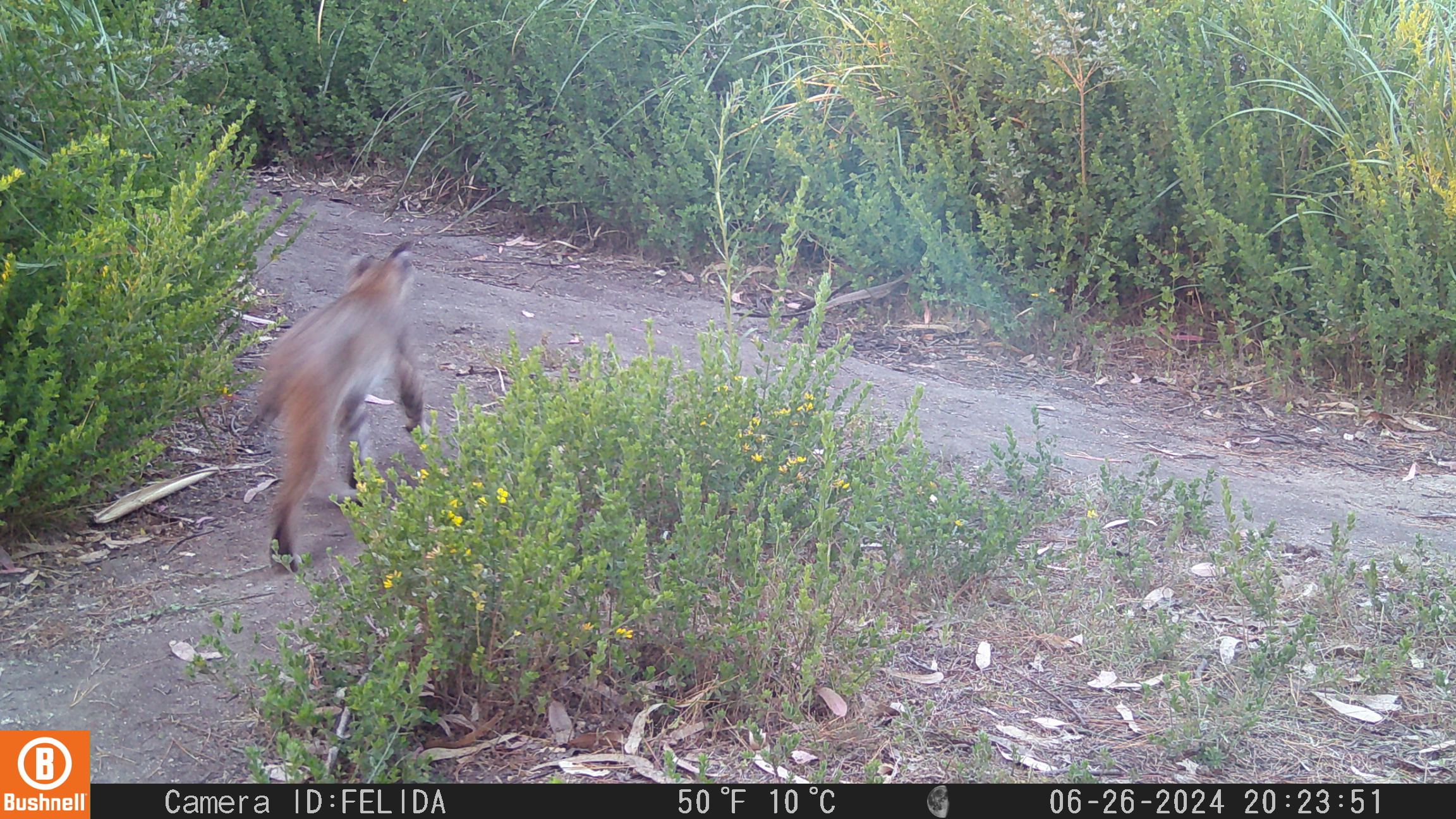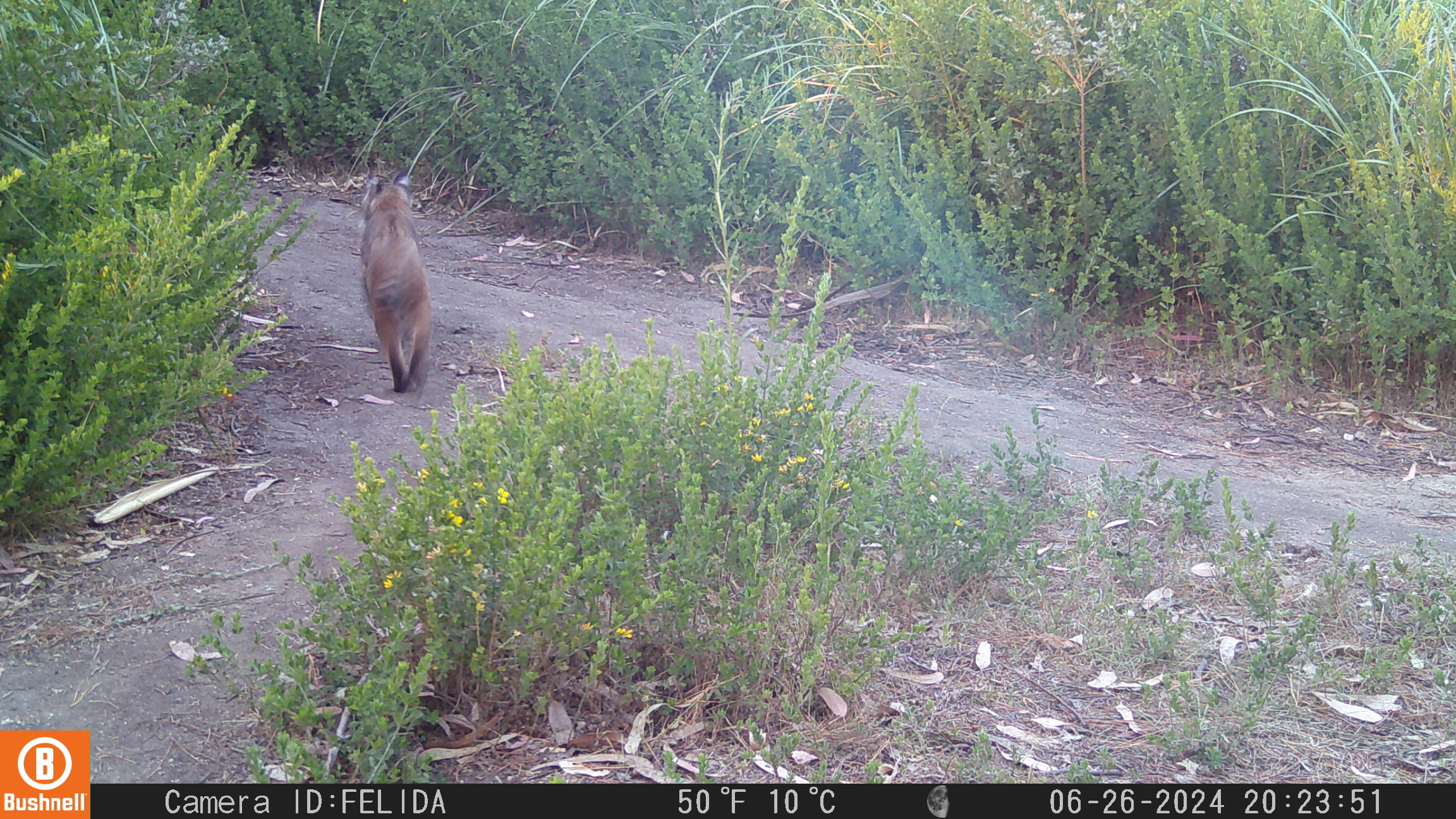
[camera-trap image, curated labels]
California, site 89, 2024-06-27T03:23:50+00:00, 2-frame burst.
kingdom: Animalia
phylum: Chordata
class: Mammalia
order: Carnivora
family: Felidae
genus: Lynx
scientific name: Lynx rufus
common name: bobcat